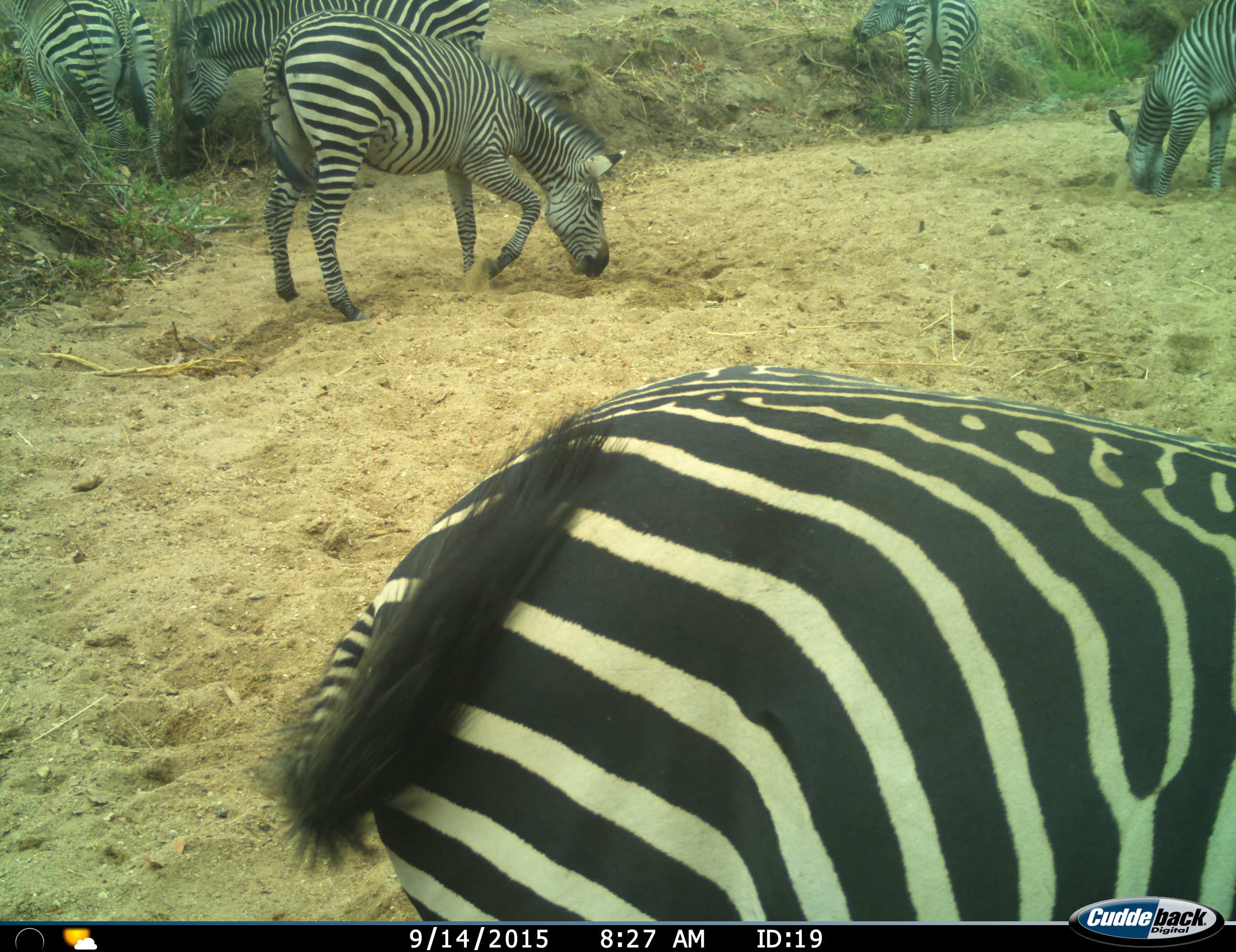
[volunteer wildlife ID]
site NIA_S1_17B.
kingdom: Animalia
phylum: Chordata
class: Mammalia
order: Perissodactyla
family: Equidae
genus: Equus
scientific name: Equus quagga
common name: plains zebra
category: zebraplains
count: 6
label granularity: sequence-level